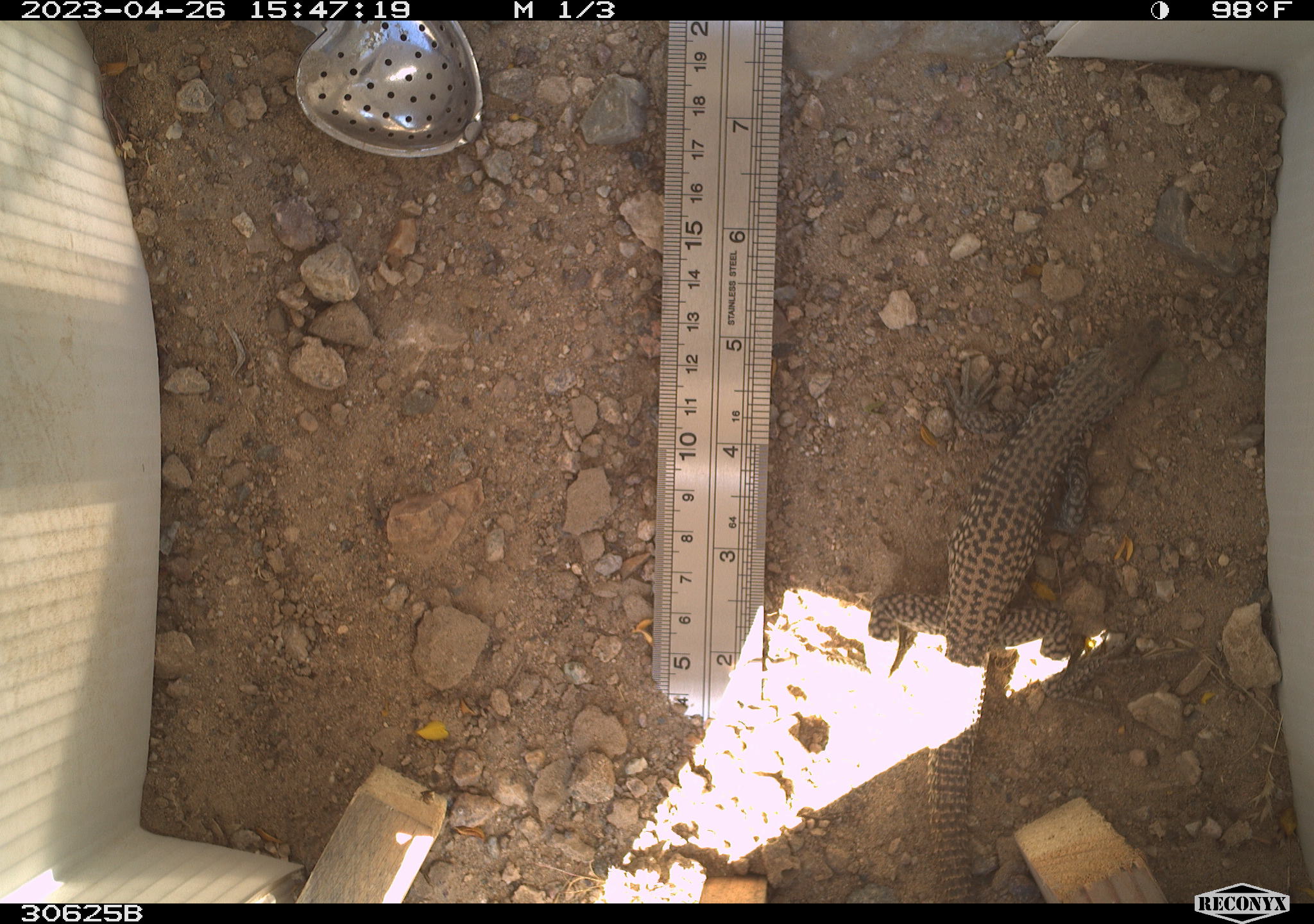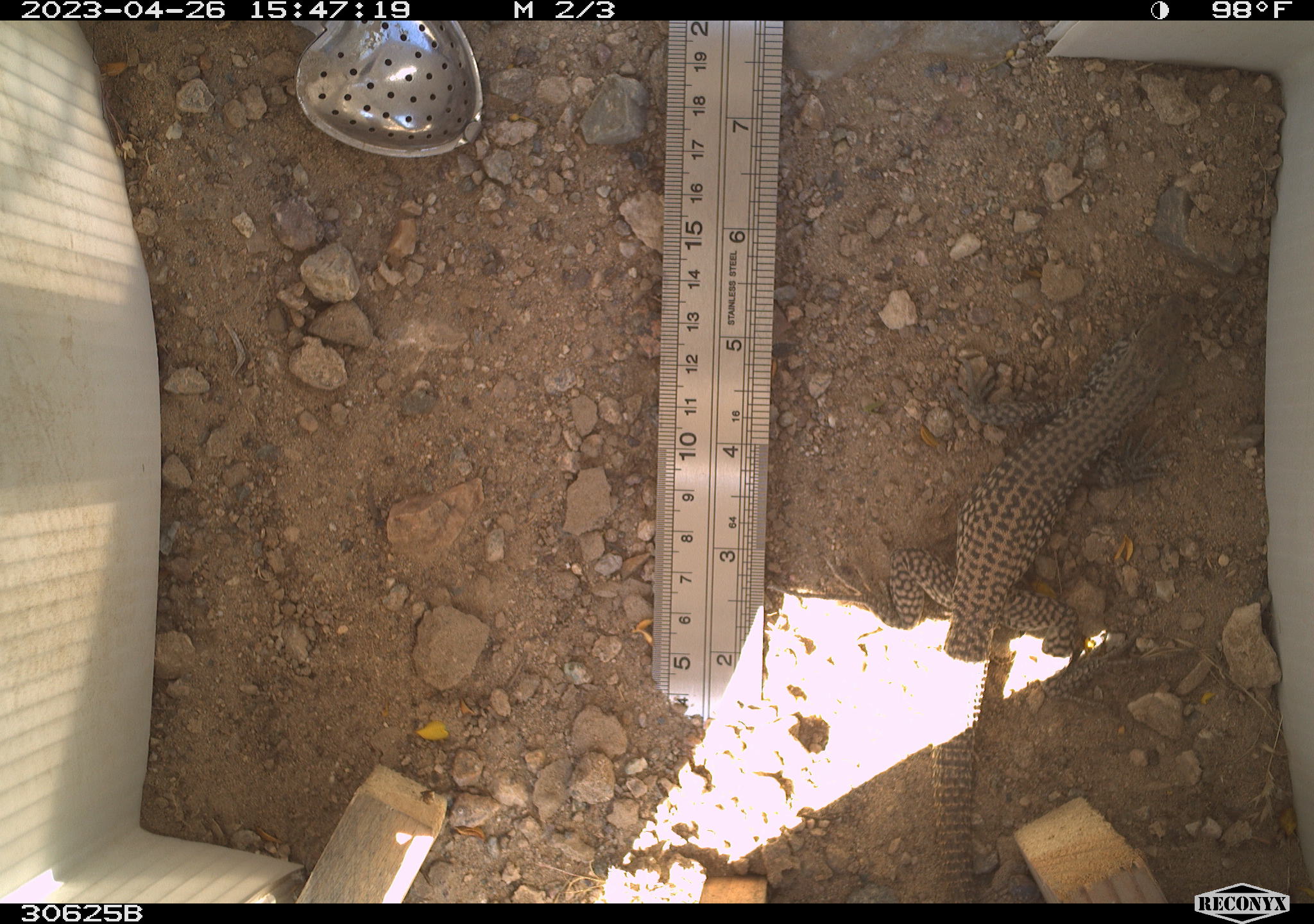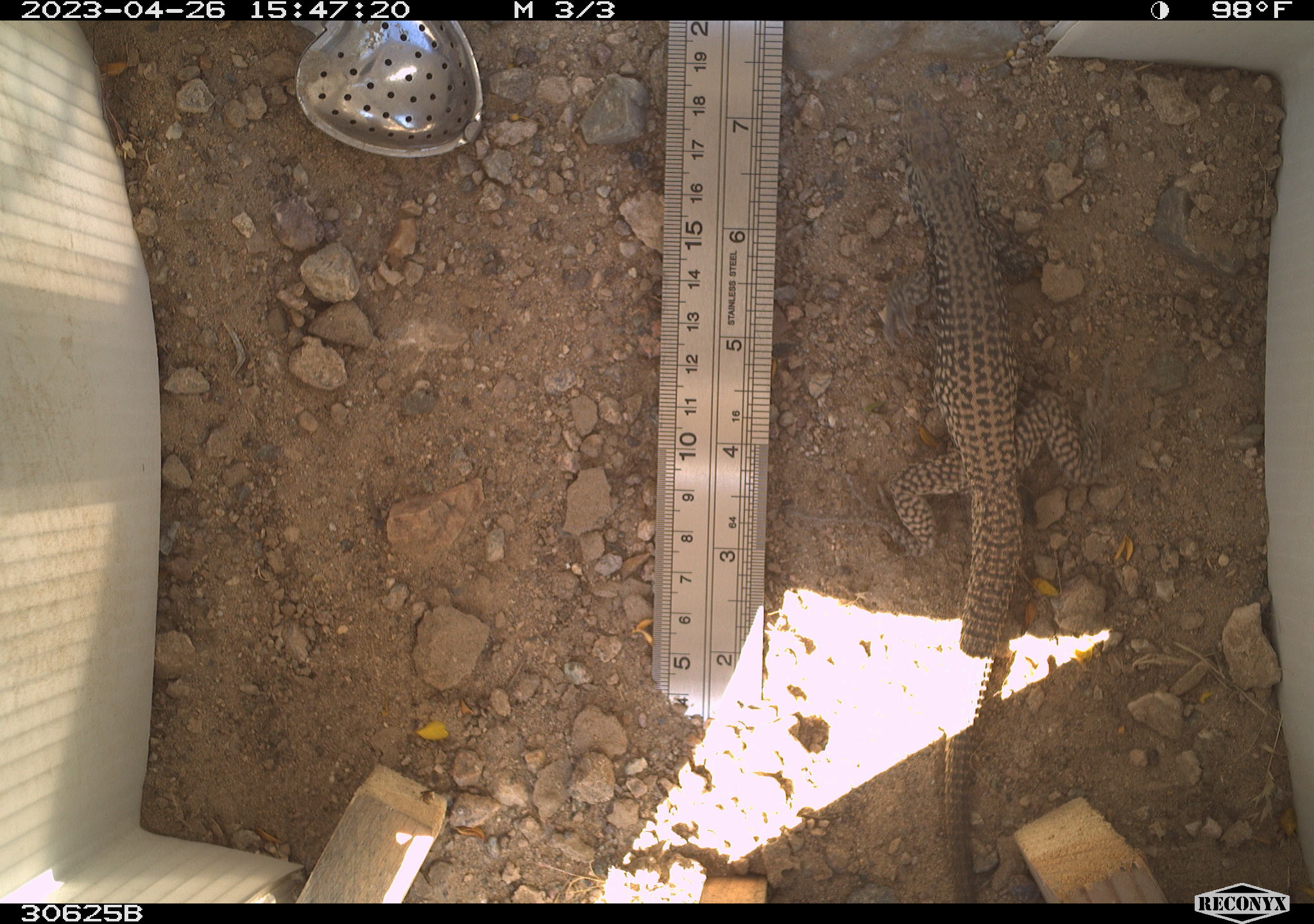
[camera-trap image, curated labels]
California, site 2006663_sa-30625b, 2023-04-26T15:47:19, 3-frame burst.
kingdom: Animalia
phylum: Chordata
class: Reptilia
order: Squamata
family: Teiidae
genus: Aspidoscelis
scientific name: Aspidoscelis tigris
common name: western whiptail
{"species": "western whiptail (Aspidoscelis tigris)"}